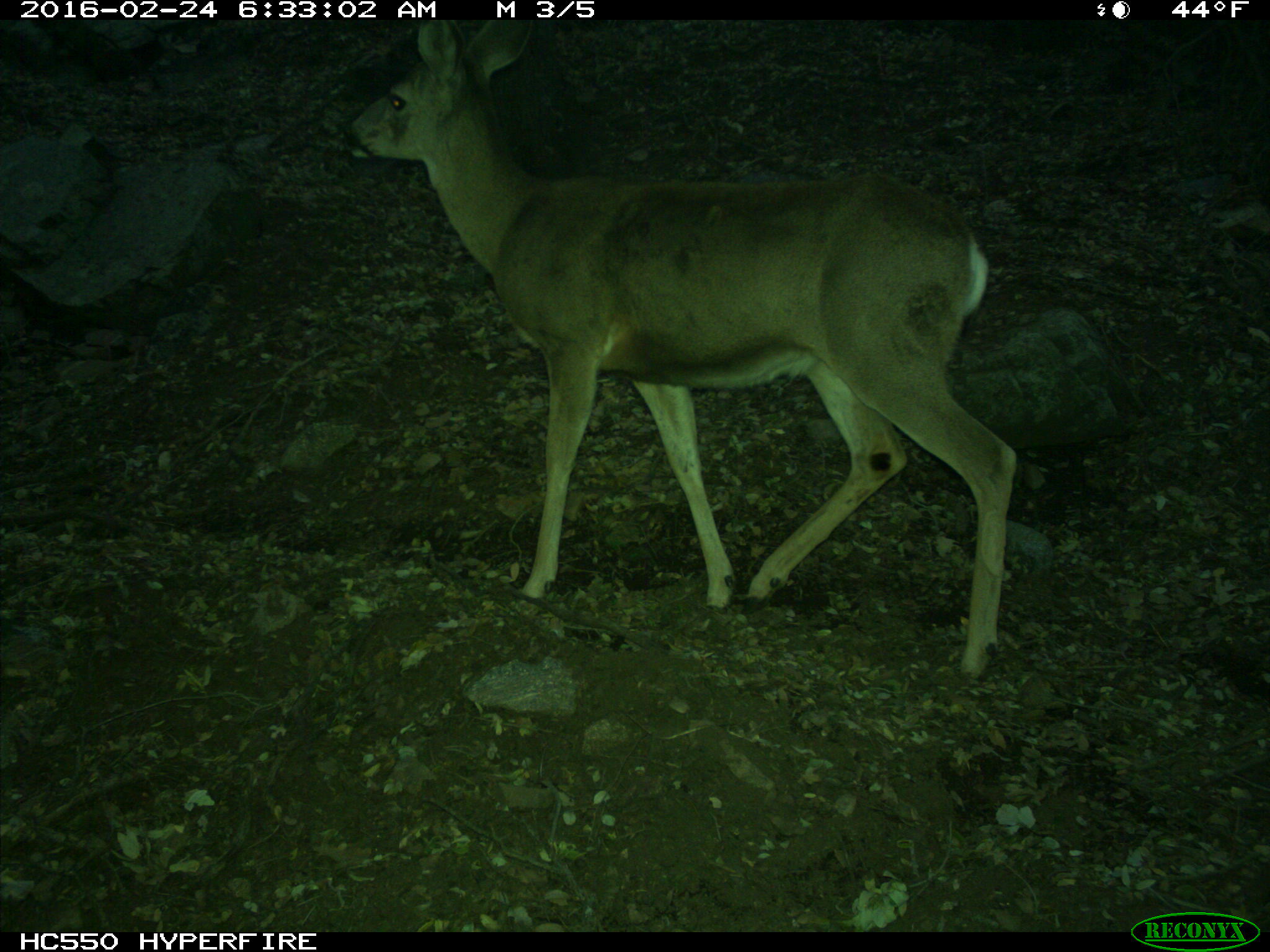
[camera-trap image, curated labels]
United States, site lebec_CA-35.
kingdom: Animalia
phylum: Chordata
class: Mammalia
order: Artiodactyla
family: Cervidae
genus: Odocoileus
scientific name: Odocoileus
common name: deer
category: unidentified deer